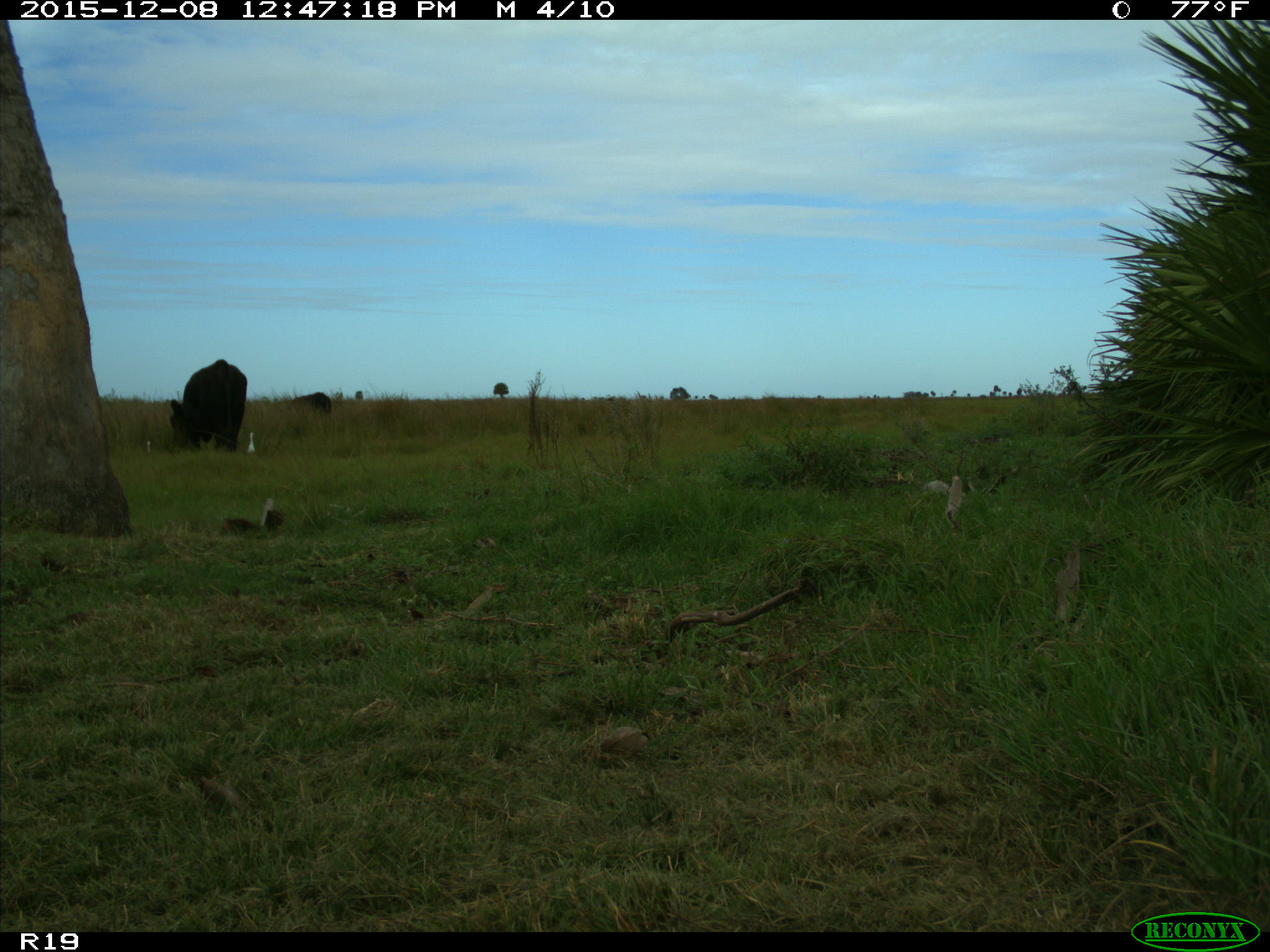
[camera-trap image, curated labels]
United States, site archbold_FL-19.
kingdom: Animalia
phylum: Chordata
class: Mammalia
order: Artiodactyla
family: Bovidae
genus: Bos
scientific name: Bos taurus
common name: domestic cow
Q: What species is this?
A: Bos taurus (domestic cow).